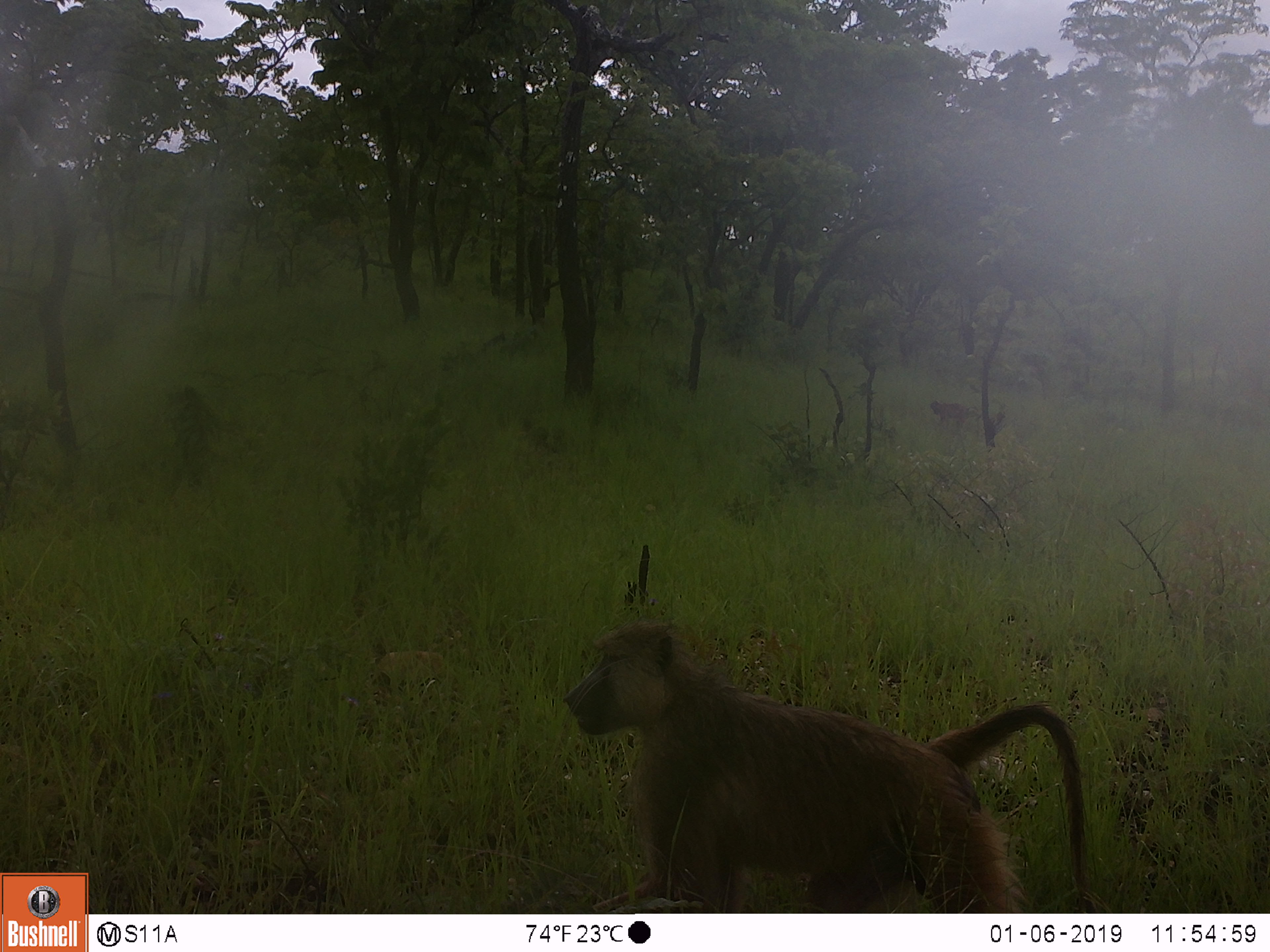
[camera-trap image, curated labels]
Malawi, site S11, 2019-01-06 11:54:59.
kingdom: Animalia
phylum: Chordata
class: Mammalia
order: Primates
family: Cercopithecidae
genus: Papio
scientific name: Papio cynocephalus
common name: yellow baboon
Yellow baboon (Papio cynocephalus), count 2.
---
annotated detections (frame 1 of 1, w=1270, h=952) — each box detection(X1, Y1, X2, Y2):
yellow baboon: detection(543, 612, 1093, 910); detection(919, 392, 1008, 448)